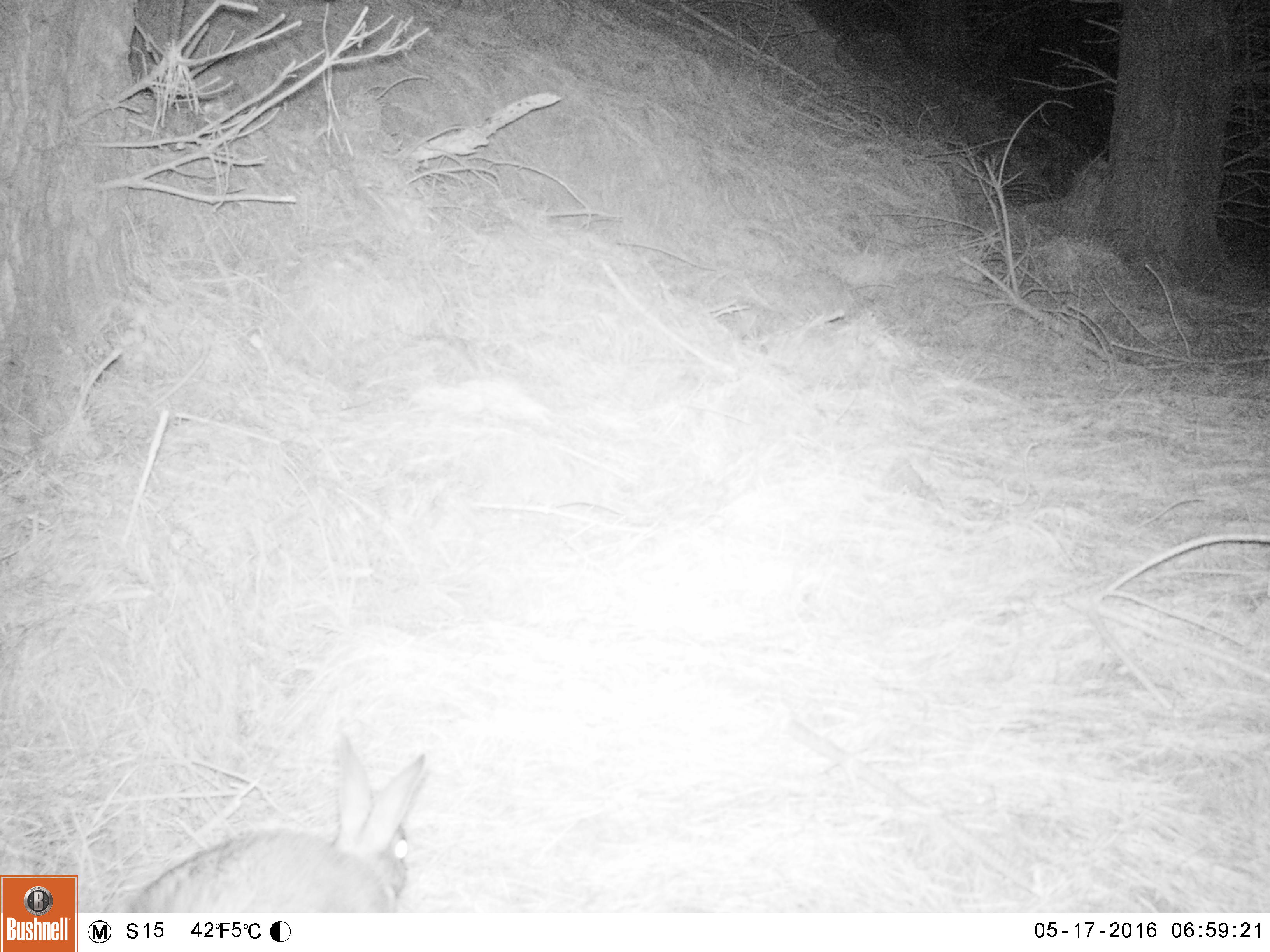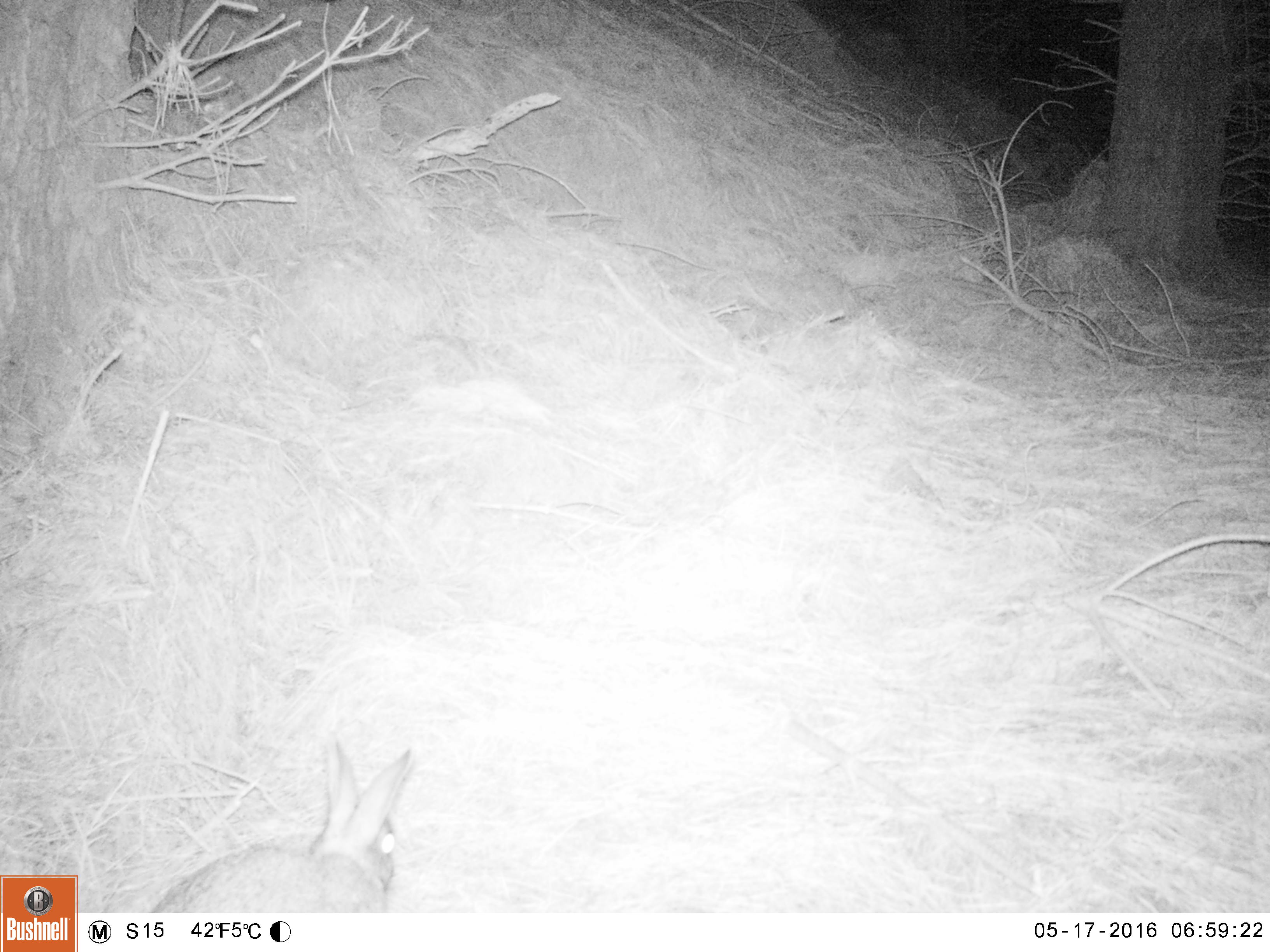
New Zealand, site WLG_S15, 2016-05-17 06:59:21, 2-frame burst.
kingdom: Animalia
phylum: Chordata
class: Mammalia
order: Lagomorpha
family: Leporidae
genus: Oryctolagus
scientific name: Oryctolagus cuniculus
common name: european rabbit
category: rabbit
Rabbit (european rabbit) (Oryctolagus cuniculus).